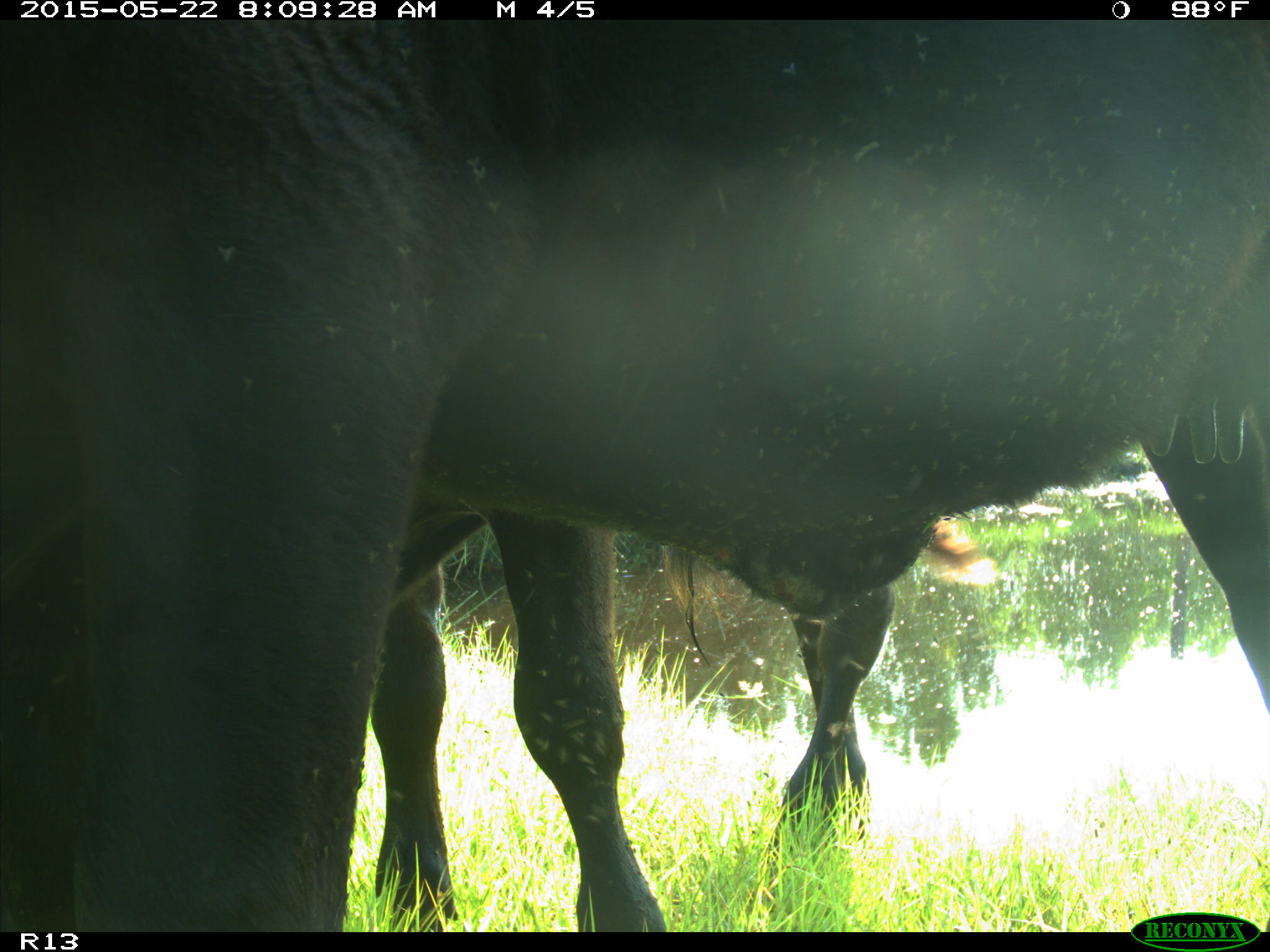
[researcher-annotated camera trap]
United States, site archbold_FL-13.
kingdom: Animalia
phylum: Chordata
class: Mammalia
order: Artiodactyla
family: Bovidae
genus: Bos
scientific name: Bos taurus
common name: domestic cow